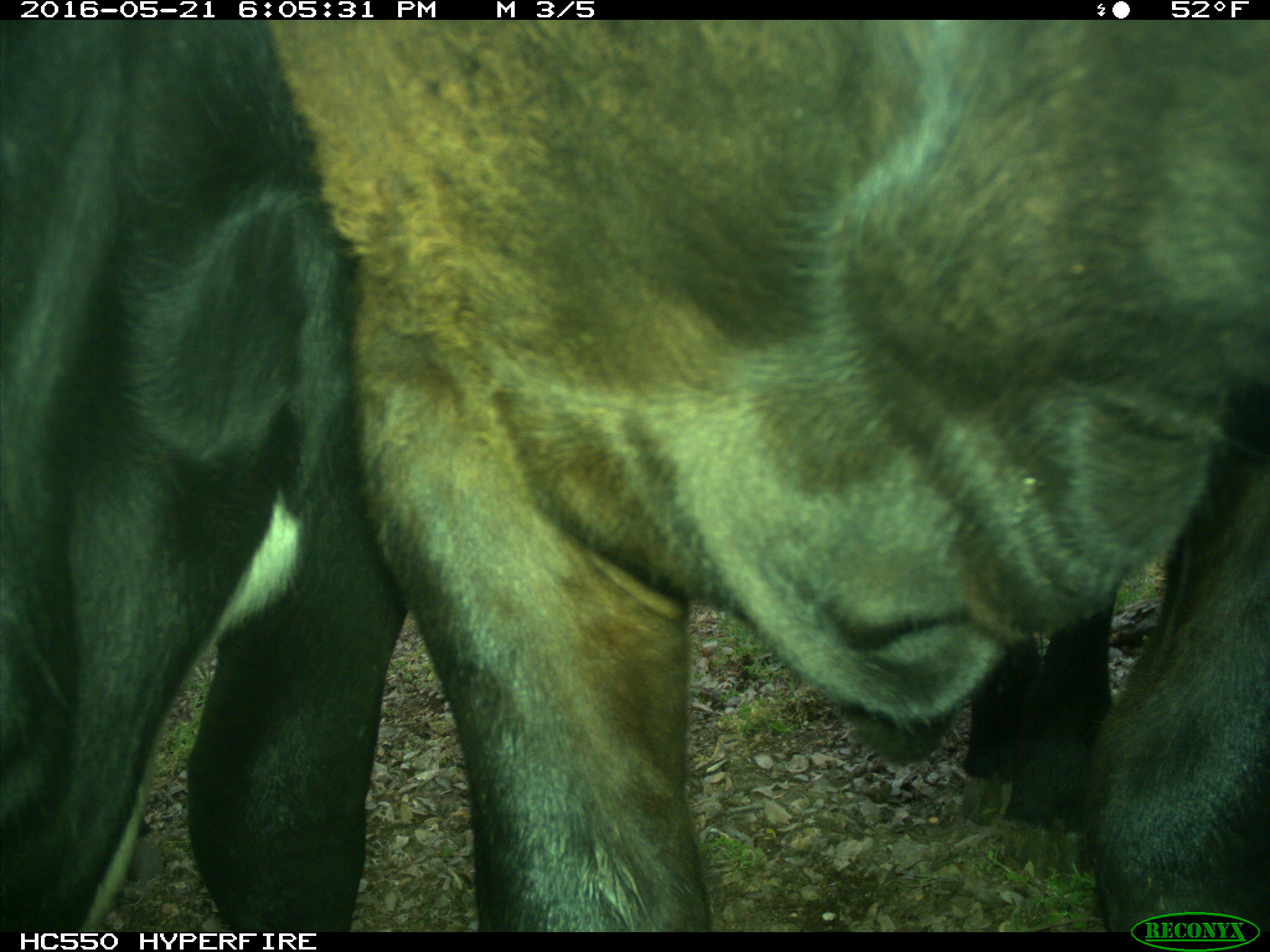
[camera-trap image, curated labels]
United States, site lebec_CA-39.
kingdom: Animalia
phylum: Chordata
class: Mammalia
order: Artiodactyla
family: Bovidae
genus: Bos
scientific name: Bos taurus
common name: domestic cow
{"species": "Bos taurus (domestic cow)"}